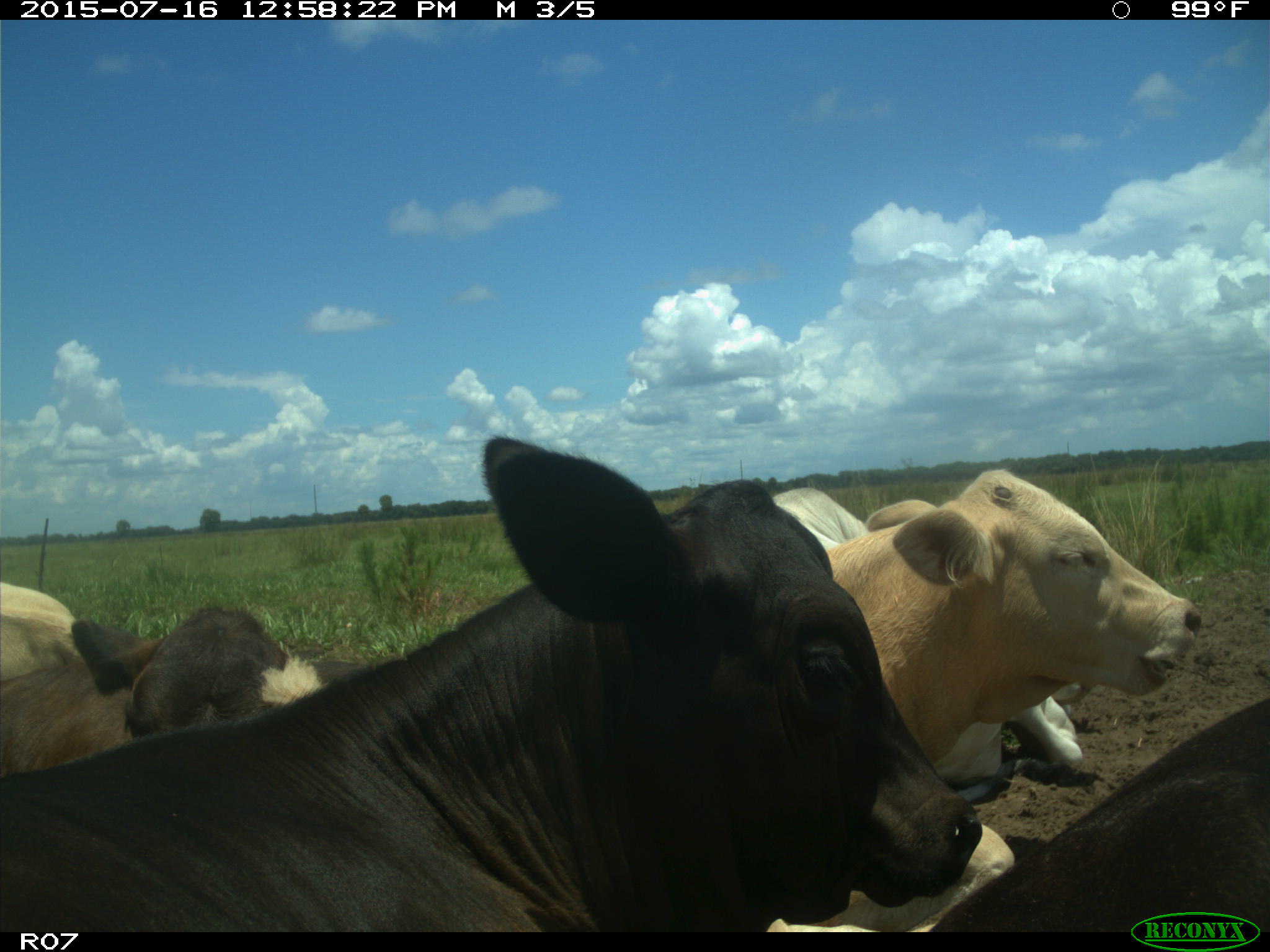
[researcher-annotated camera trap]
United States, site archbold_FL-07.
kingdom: Animalia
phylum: Chordata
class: Mammalia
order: Artiodactyla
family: Bovidae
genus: Bos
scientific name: Bos taurus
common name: domestic cow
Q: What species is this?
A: Bos taurus (domestic cow).